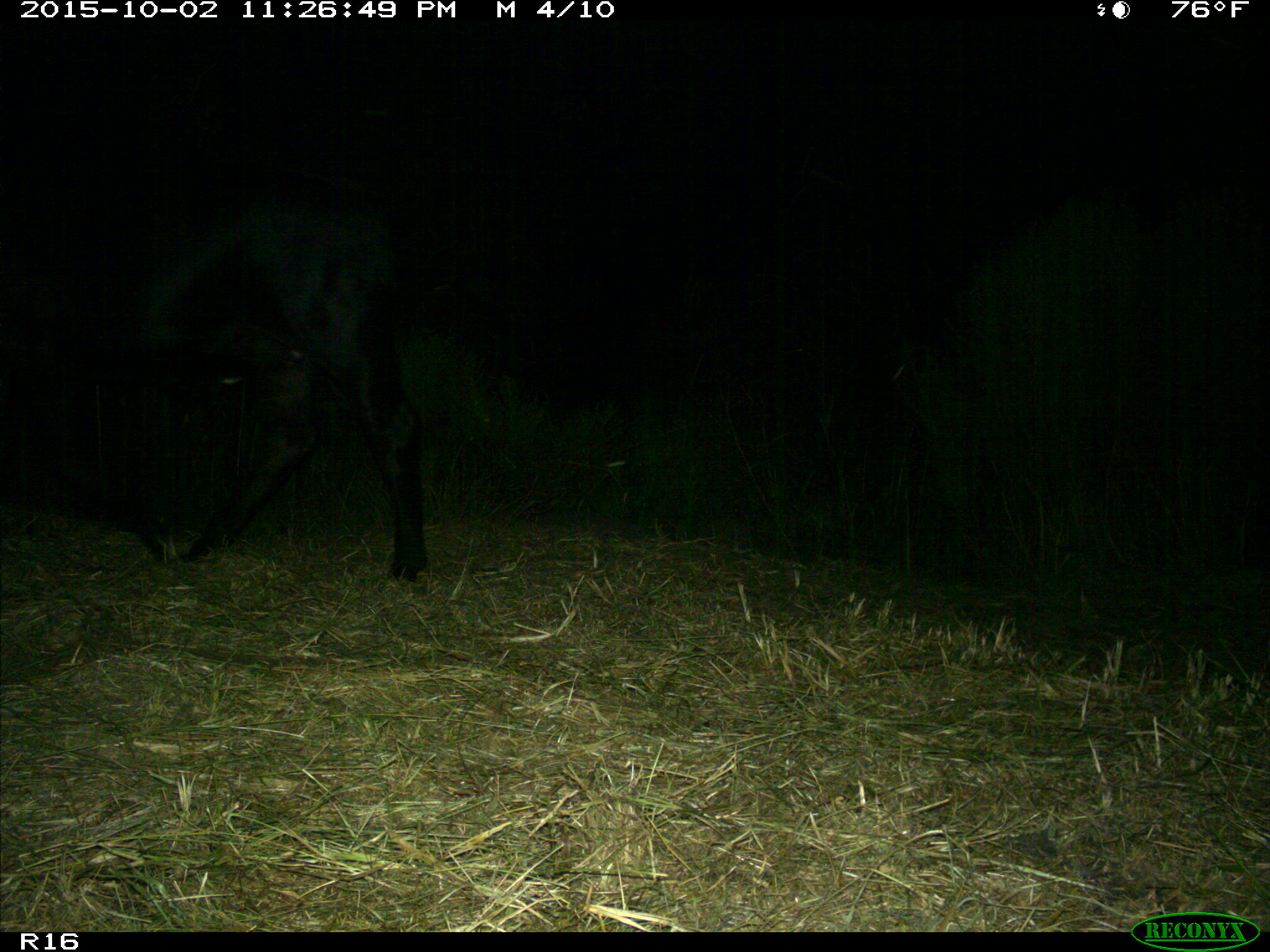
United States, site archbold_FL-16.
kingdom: Animalia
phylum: Chordata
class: Mammalia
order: Artiodactyla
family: Bovidae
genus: Bos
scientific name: Bos taurus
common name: domestic cow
Bos taurus (domestic cow).